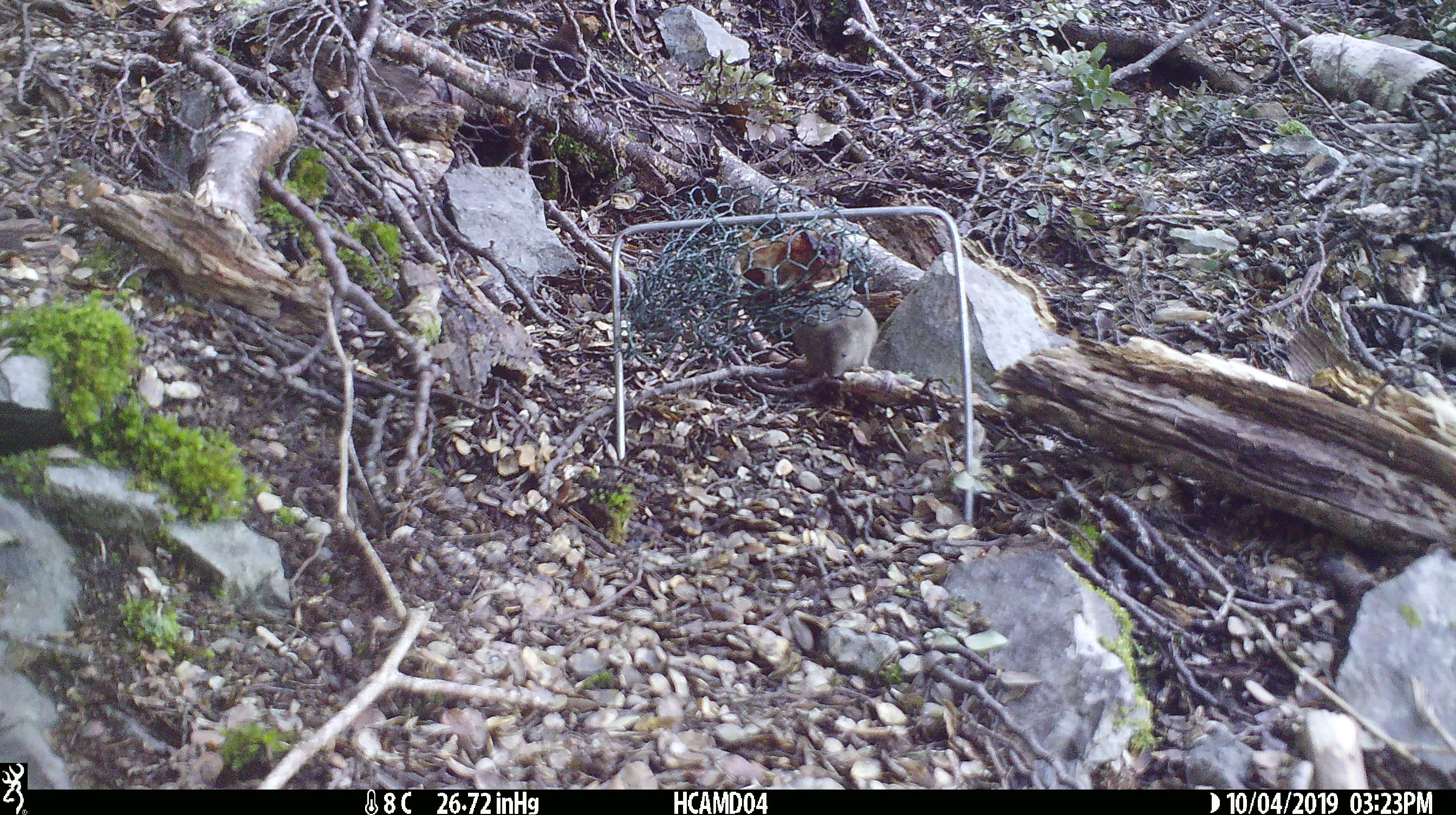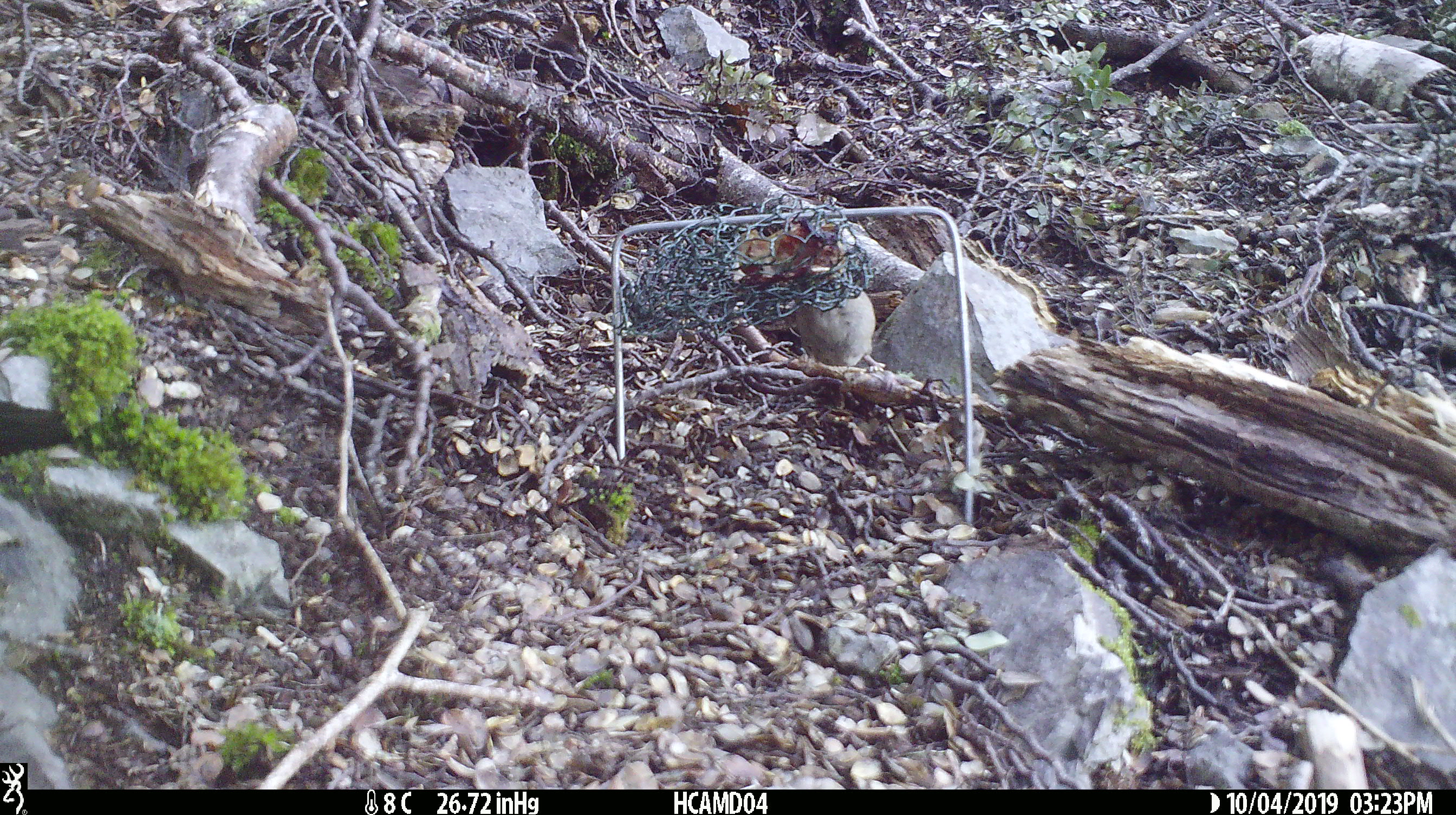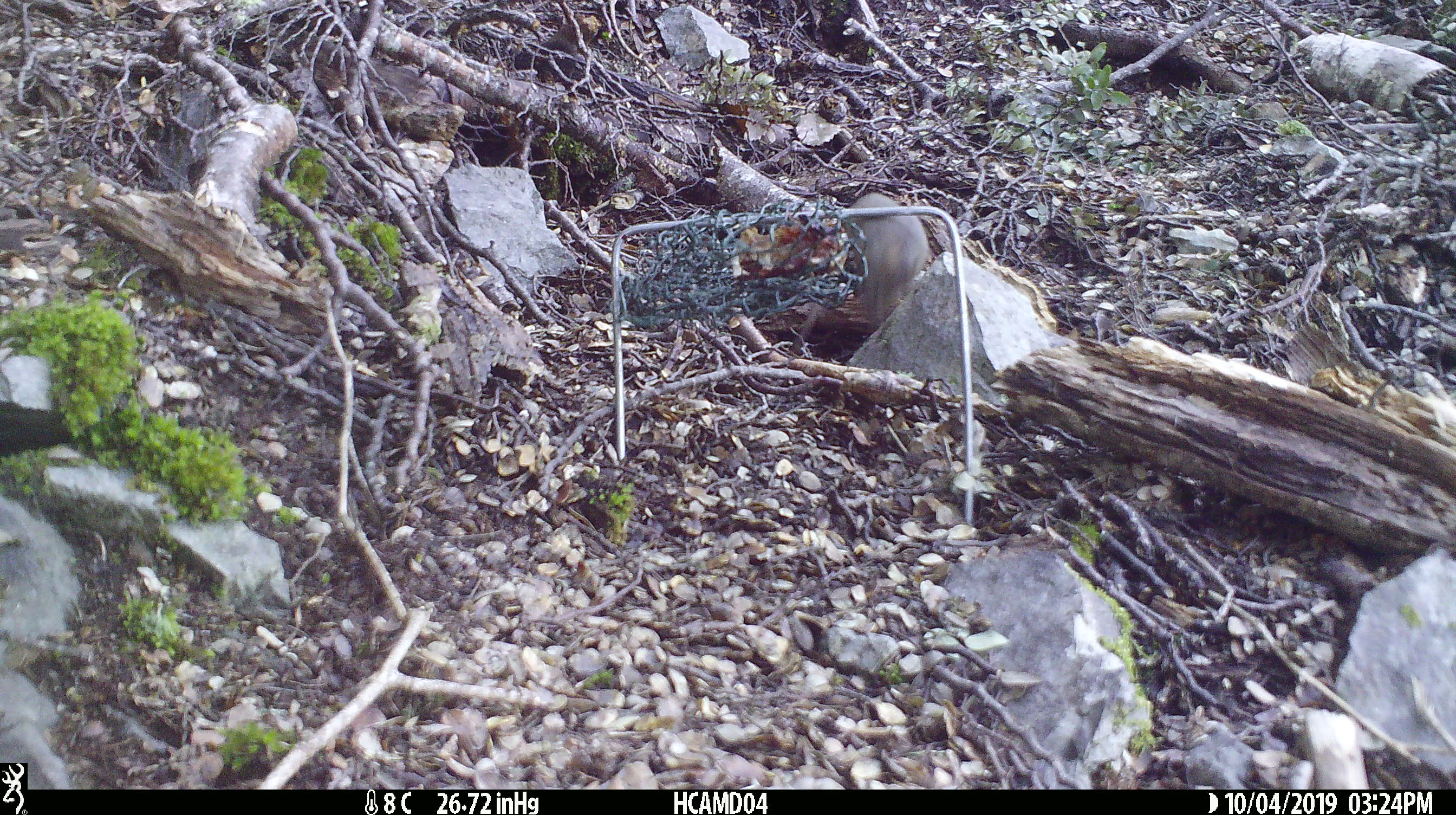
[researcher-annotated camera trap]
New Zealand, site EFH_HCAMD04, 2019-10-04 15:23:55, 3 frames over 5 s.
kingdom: Animalia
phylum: Chordata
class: Mammalia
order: Rodentia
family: Muridae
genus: Mus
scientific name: Mus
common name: mouse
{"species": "mouse (Mus)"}